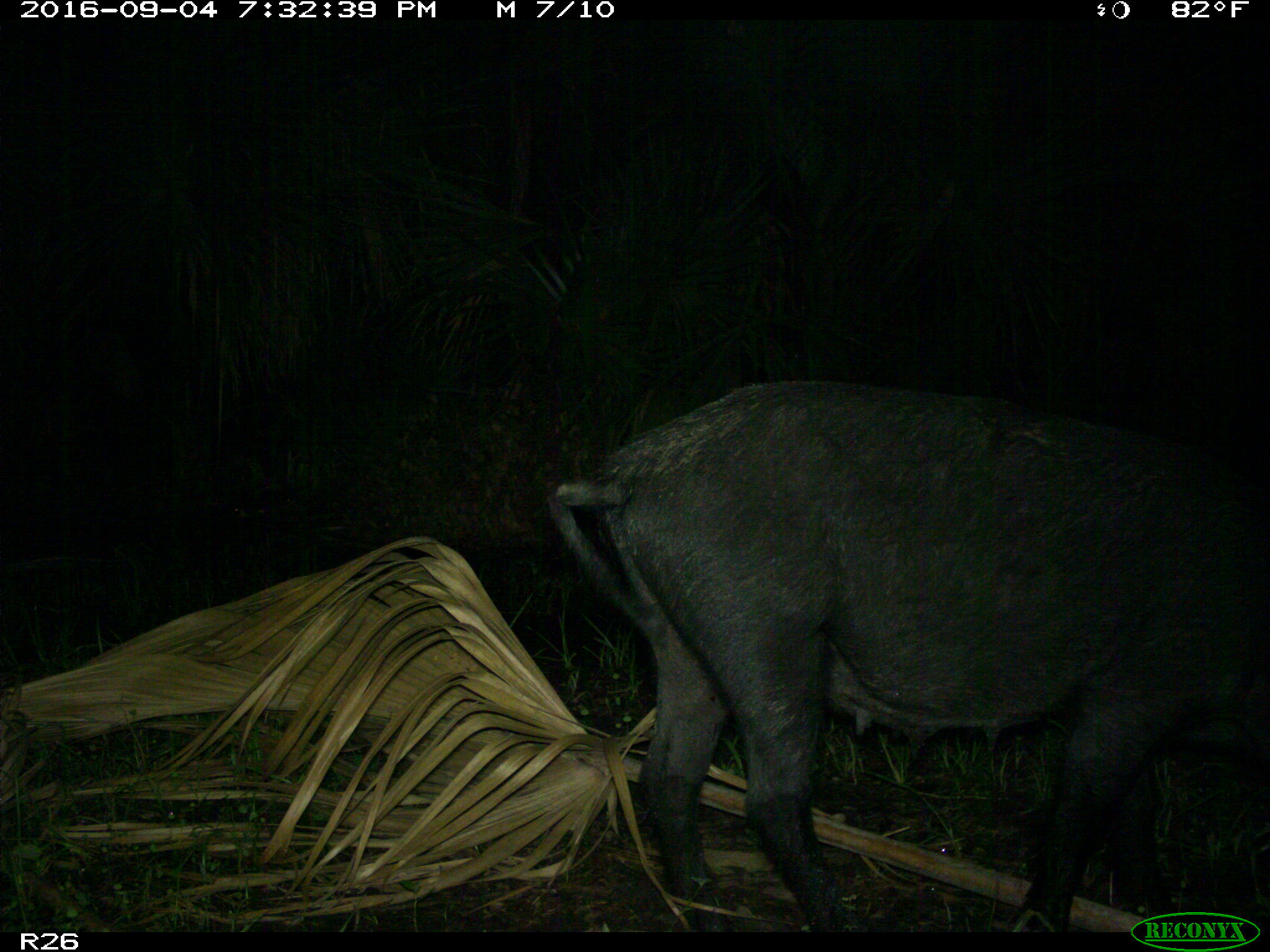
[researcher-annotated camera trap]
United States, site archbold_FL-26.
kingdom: Animalia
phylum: Chordata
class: Mammalia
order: Artiodactyla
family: Suidae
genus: Sus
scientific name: Sus scrofa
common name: wild boar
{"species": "Sus scrofa (wild boar)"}